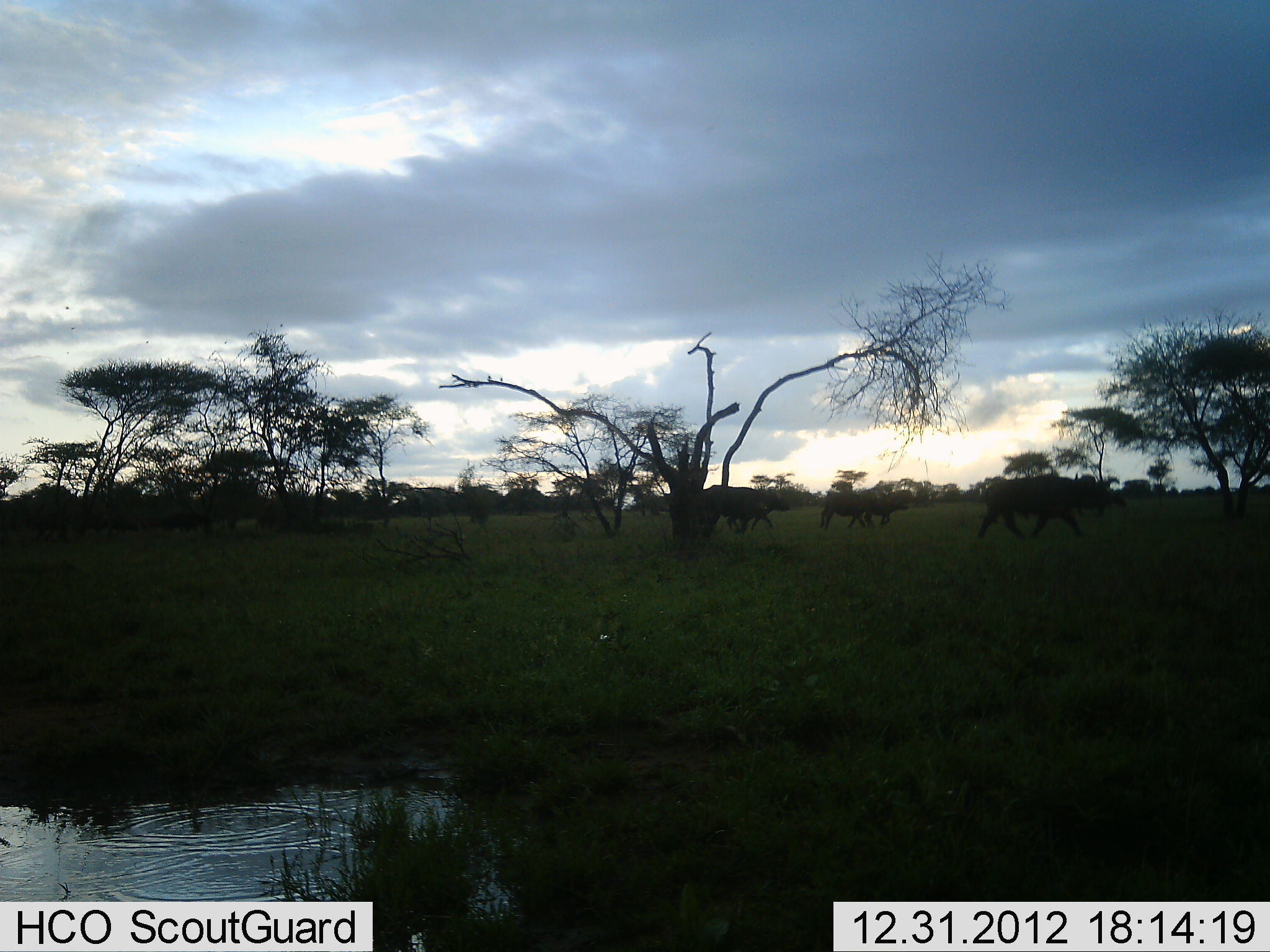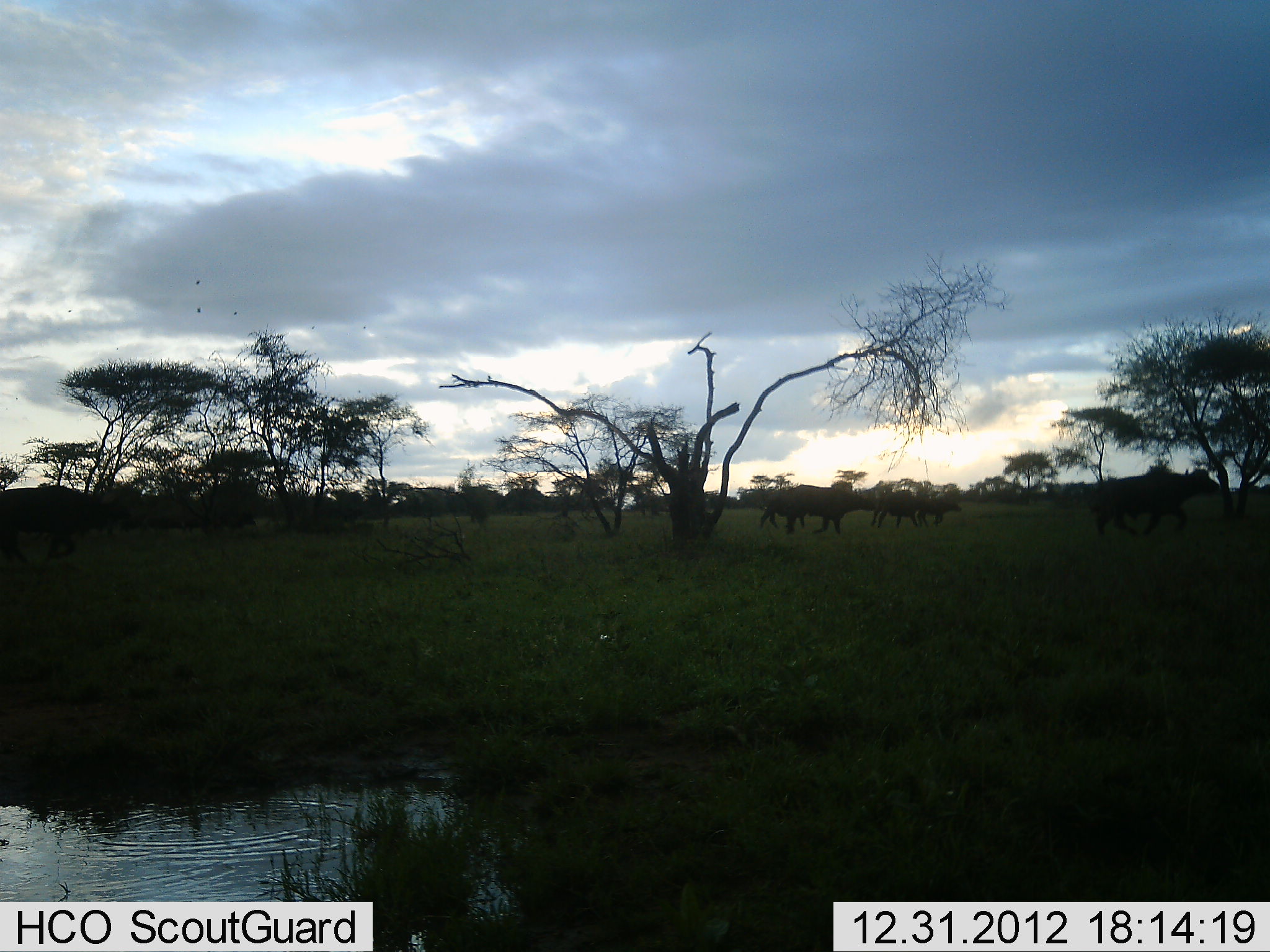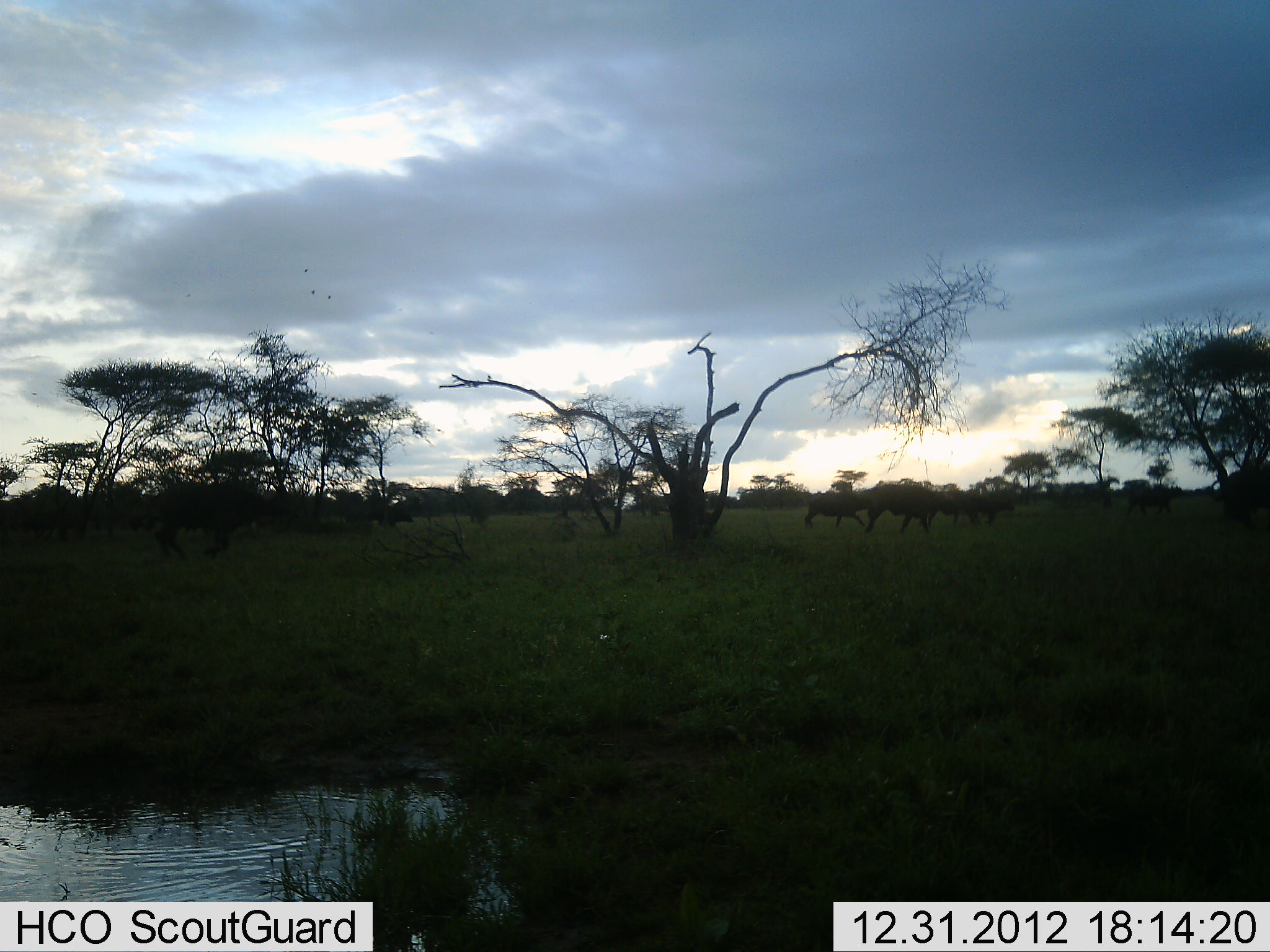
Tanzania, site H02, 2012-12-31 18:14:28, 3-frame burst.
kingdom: Animalia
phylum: Chordata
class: Mammalia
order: Artiodactyla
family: Bovidae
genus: Syncerus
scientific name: Syncerus caffer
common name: cape buffalo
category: buffalo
Buffalo (cape buffalo) (Syncerus caffer), count 10. Behavior (volunteer vote fractions): standing 6%, resting 0%, moving 100%, interacting 0%. Young present (vote fraction): 0%. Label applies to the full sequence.